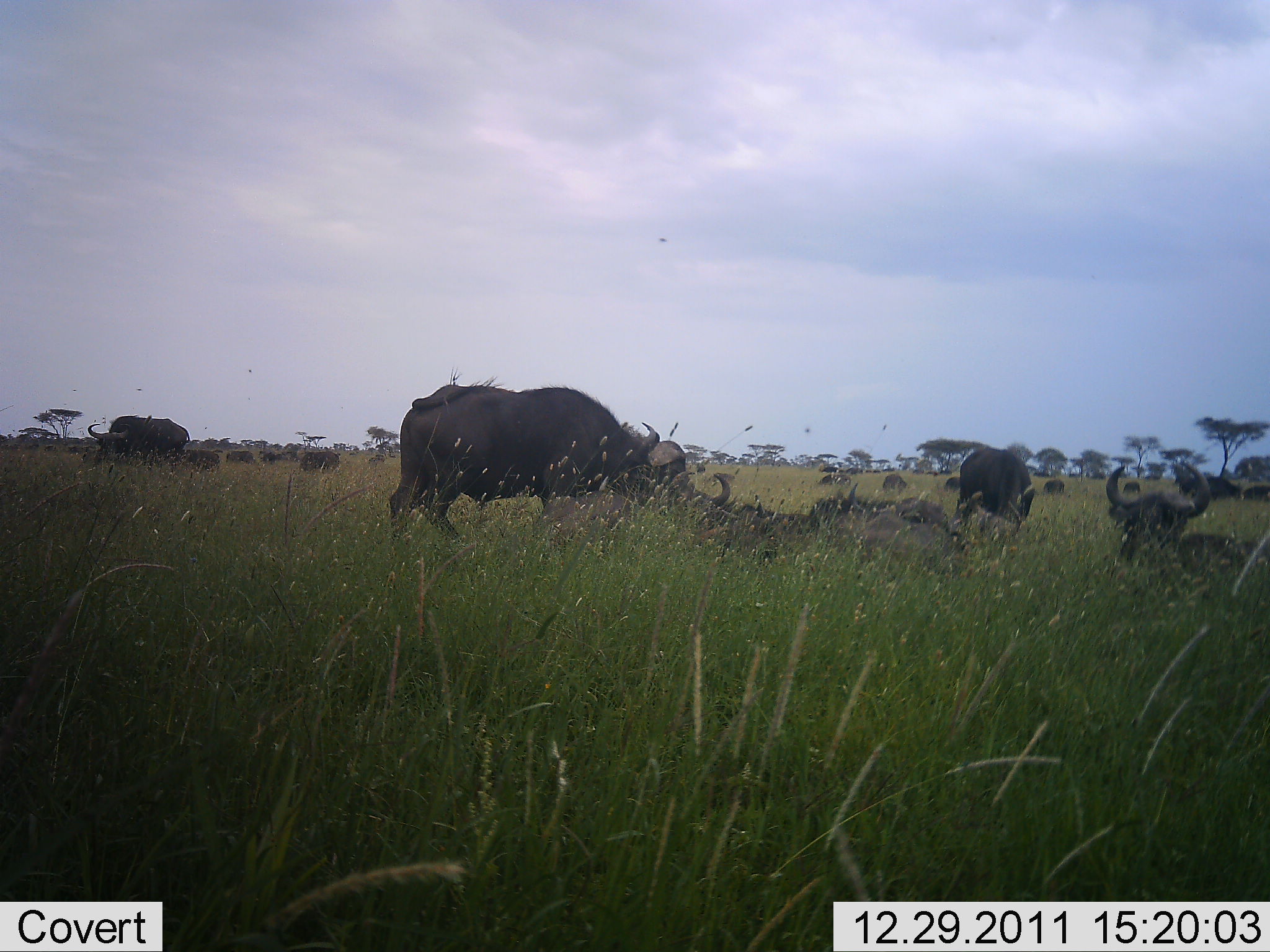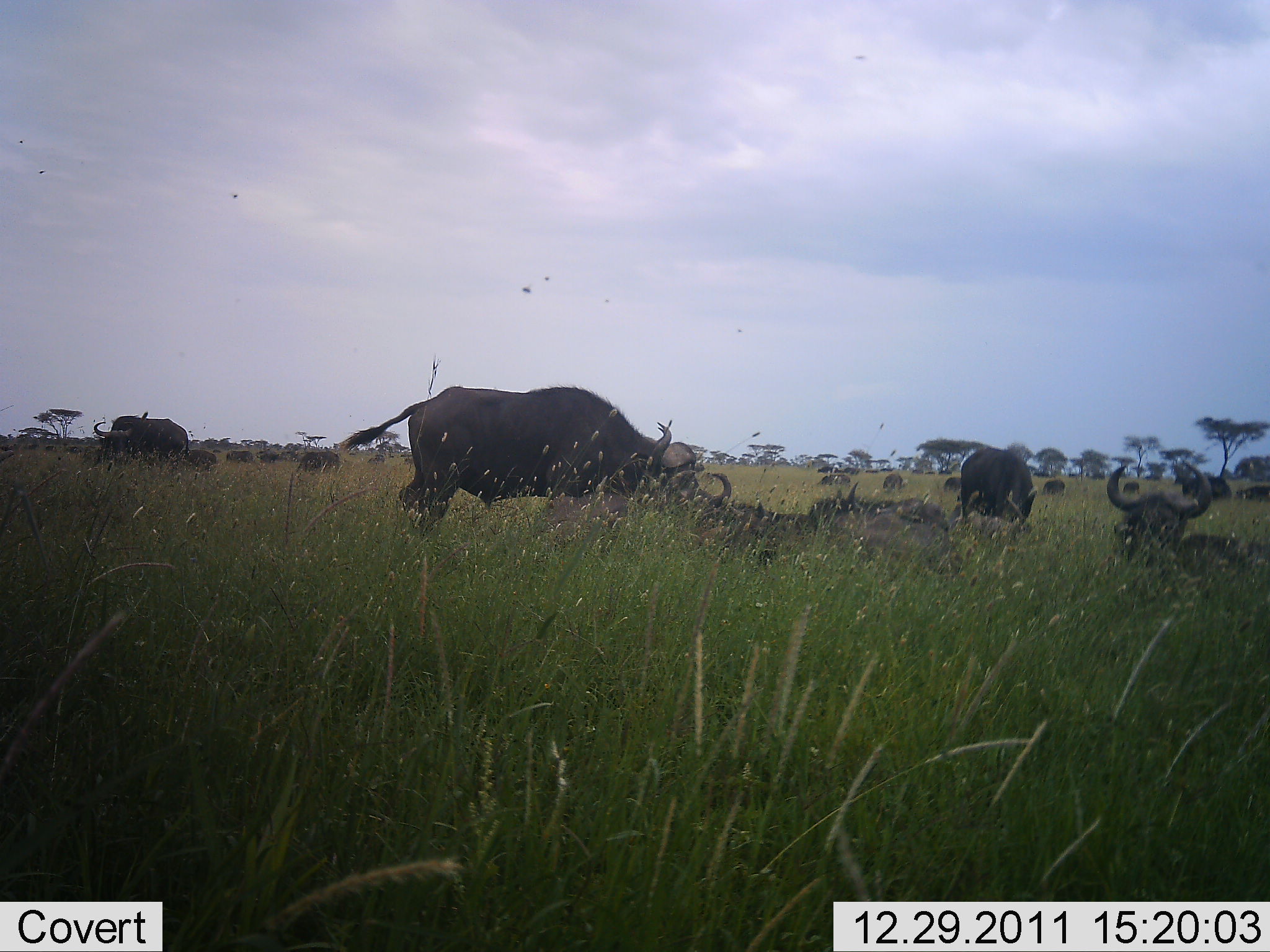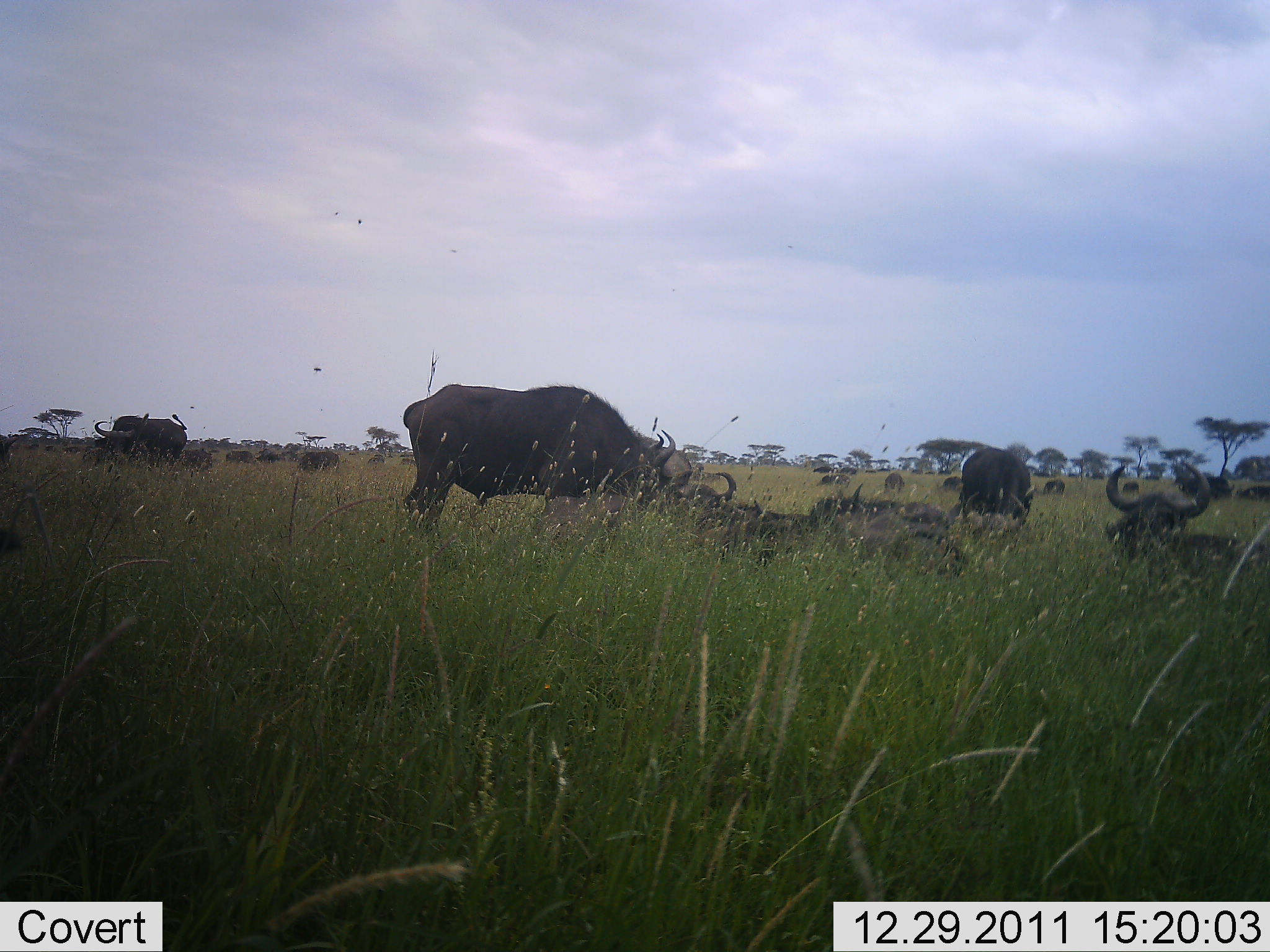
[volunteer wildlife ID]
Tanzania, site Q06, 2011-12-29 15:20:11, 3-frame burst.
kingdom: Animalia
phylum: Chordata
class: Mammalia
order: Artiodactyla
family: Bovidae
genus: Syncerus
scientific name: Syncerus caffer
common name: cape buffalo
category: buffalo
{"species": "buffalo (cape buffalo) (Syncerus caffer)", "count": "11-50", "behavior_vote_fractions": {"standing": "50%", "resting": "71%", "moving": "0%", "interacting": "14%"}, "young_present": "7%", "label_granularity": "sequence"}